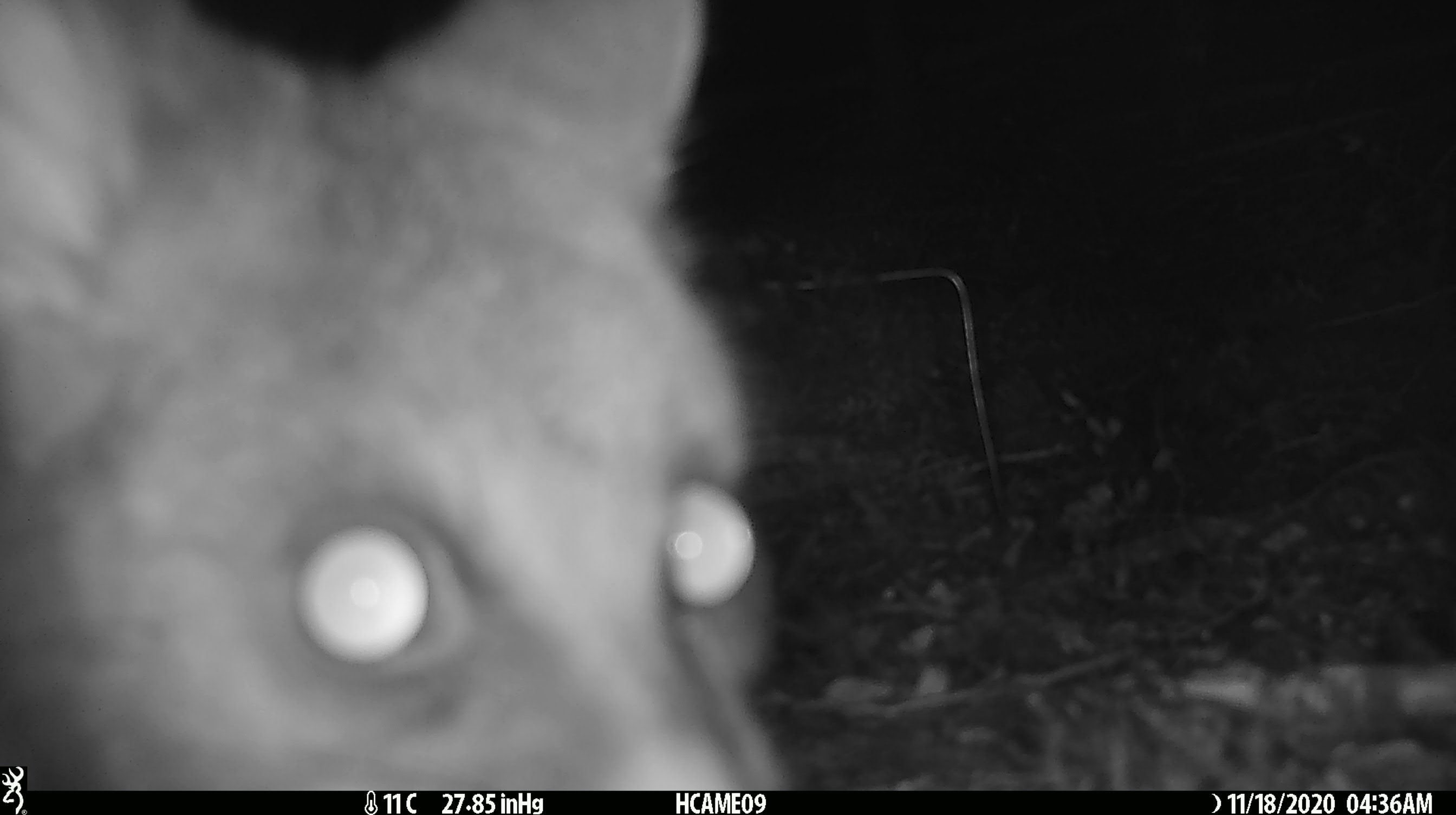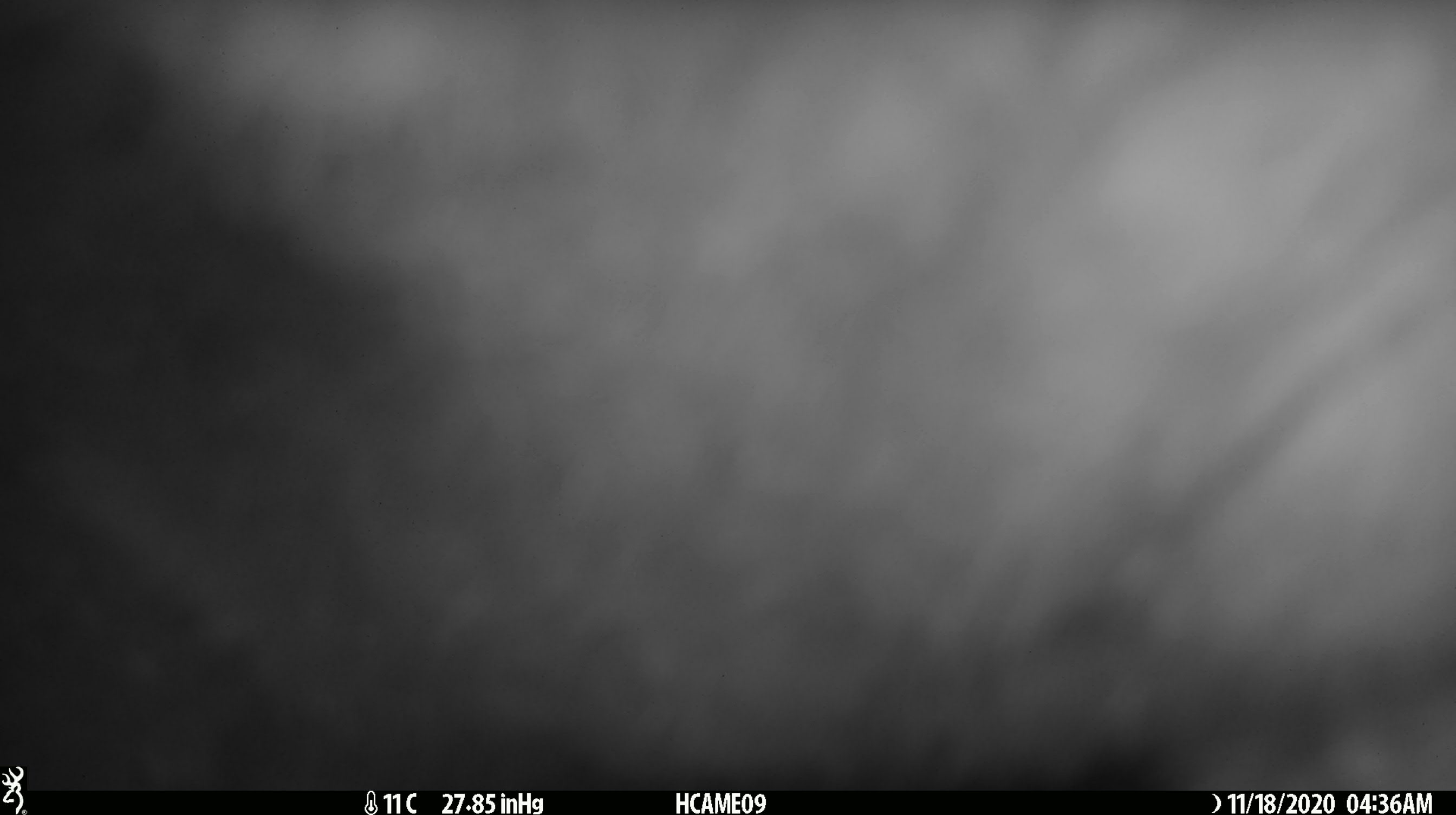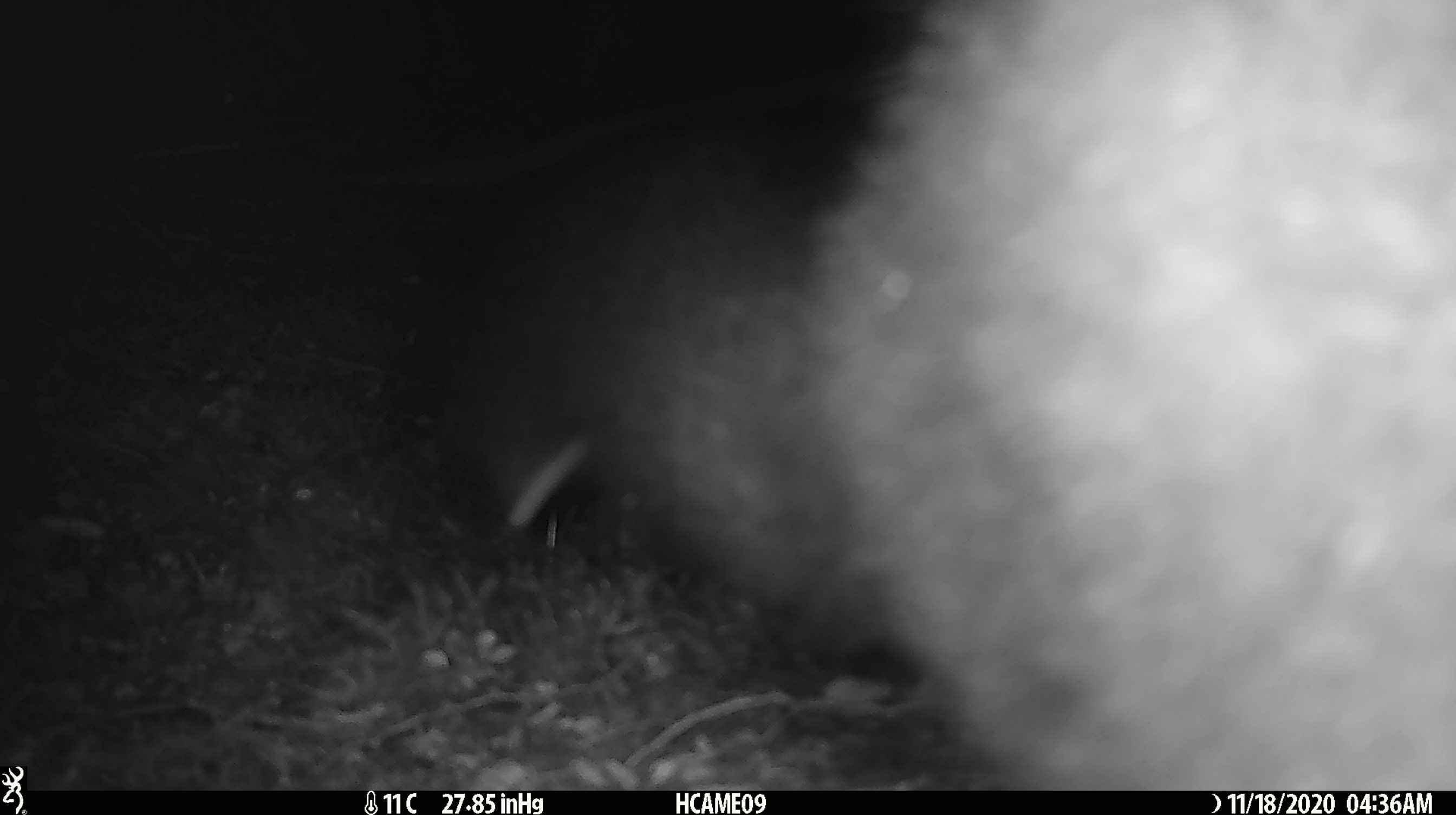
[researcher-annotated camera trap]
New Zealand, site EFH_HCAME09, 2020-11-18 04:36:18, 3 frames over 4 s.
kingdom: Animalia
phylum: Chordata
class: Mammalia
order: Diprotodontia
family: Phalangeridae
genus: Trichosurus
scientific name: Trichosurus vulpecula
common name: common brushtail possum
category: possum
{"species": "possum (common brushtail possum) (Trichosurus vulpecula)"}